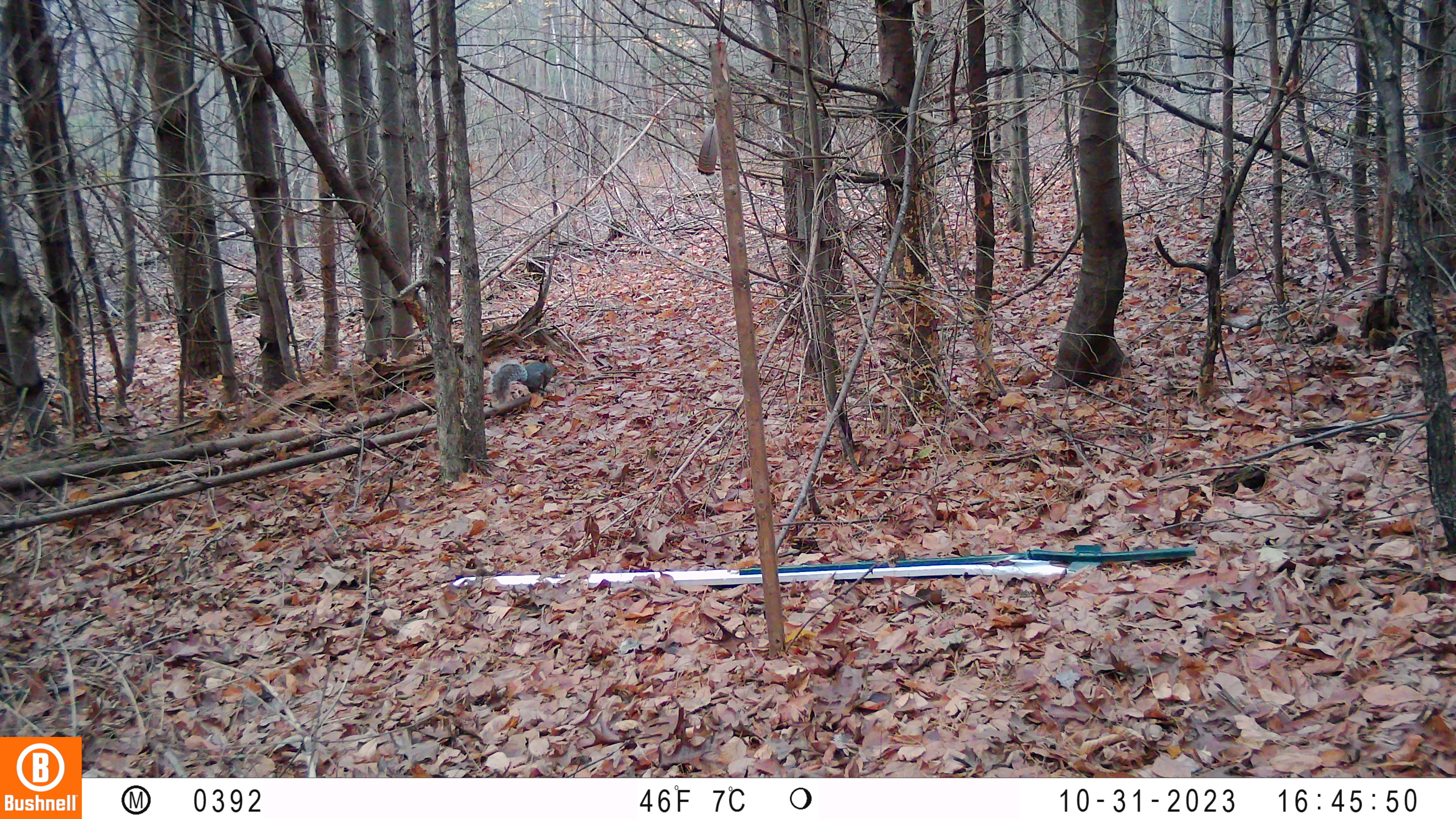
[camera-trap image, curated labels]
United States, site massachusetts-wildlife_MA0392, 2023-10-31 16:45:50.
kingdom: Animalia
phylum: Chordata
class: Mammalia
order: Rodentia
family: Sciuridae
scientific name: Sciuridae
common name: squirrel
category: squirrel sp.